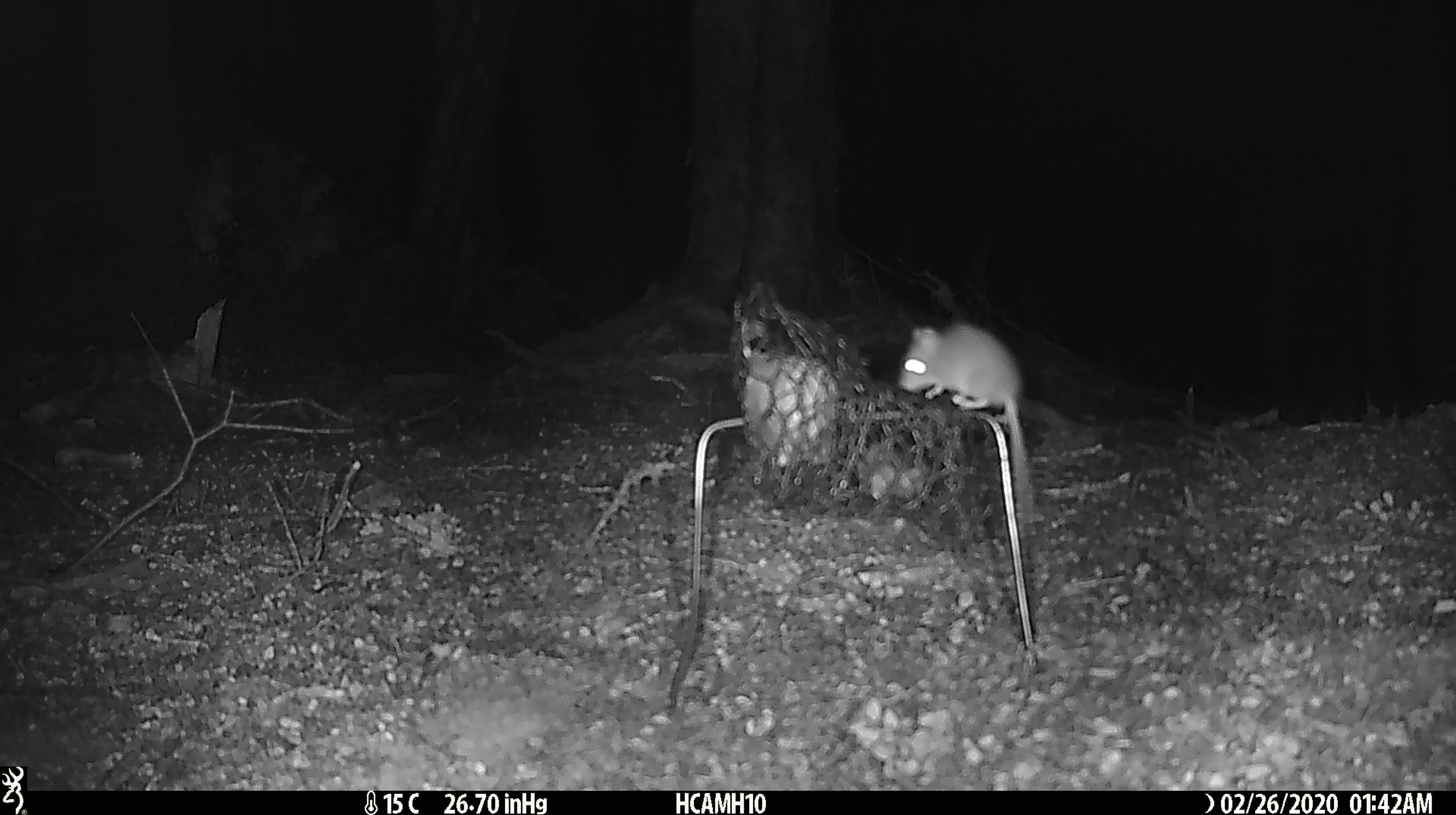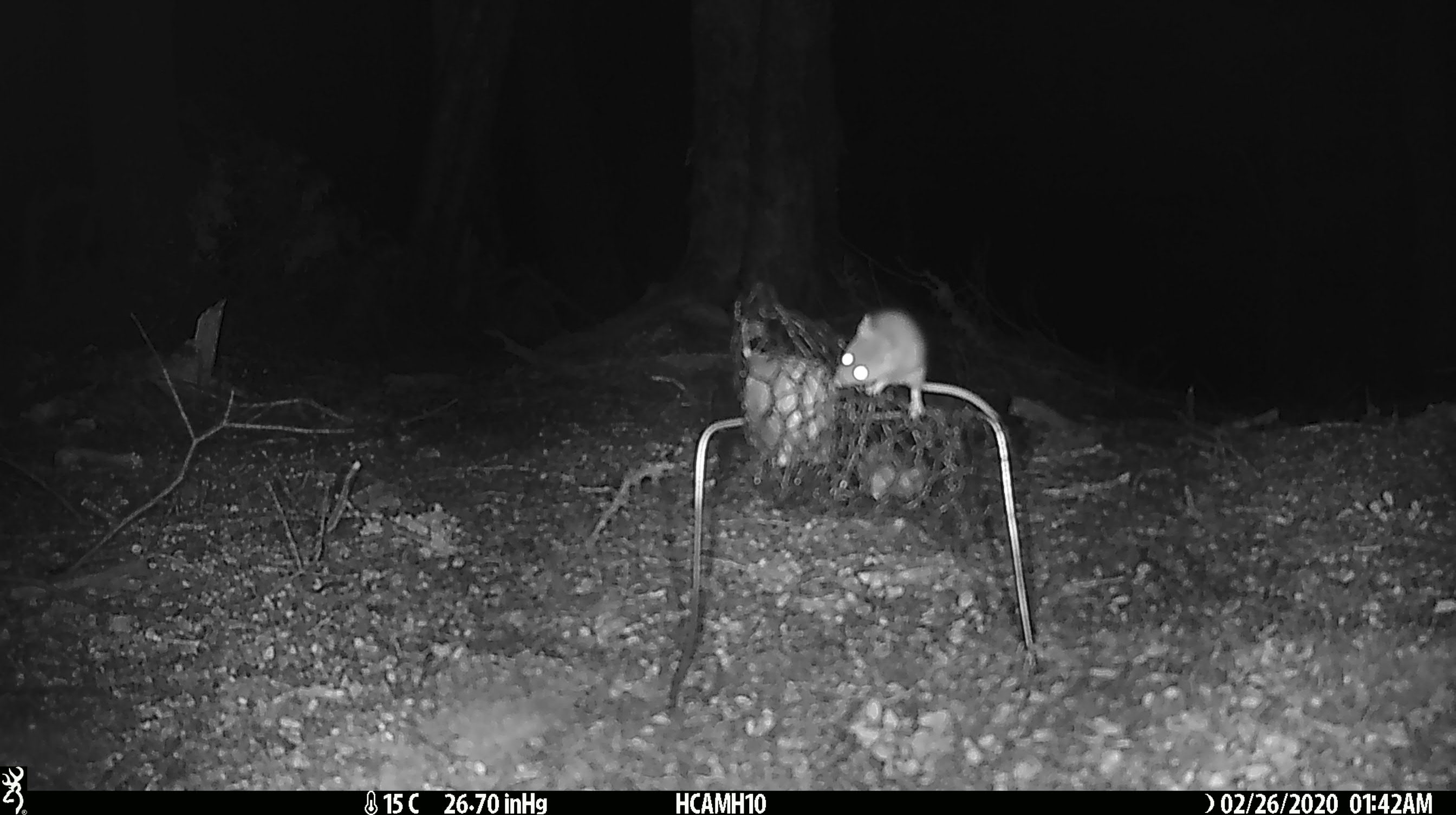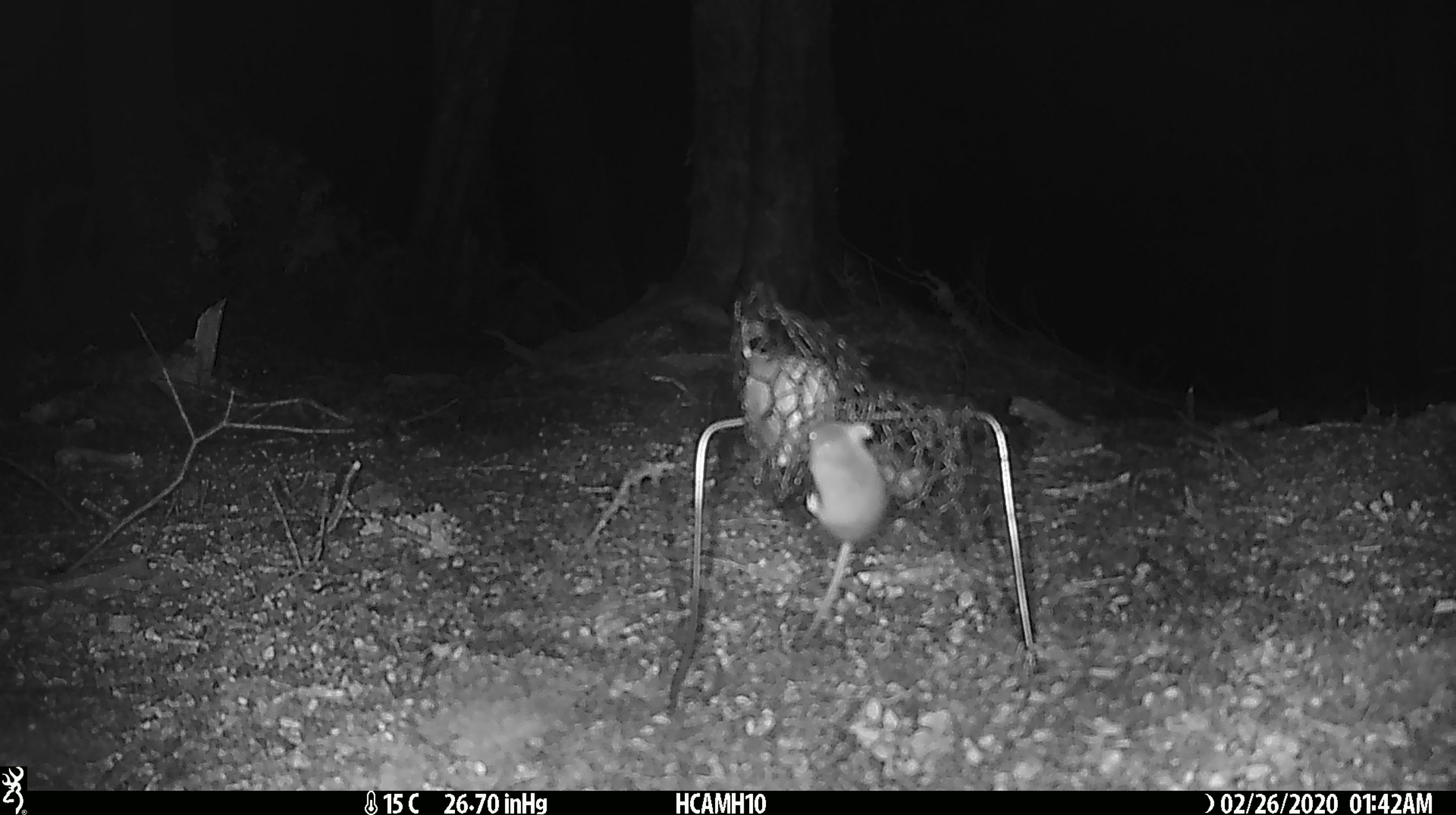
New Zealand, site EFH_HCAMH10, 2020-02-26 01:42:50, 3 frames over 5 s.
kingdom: Animalia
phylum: Chordata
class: Mammalia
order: Rodentia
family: Muridae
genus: Mus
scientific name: Mus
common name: mouse